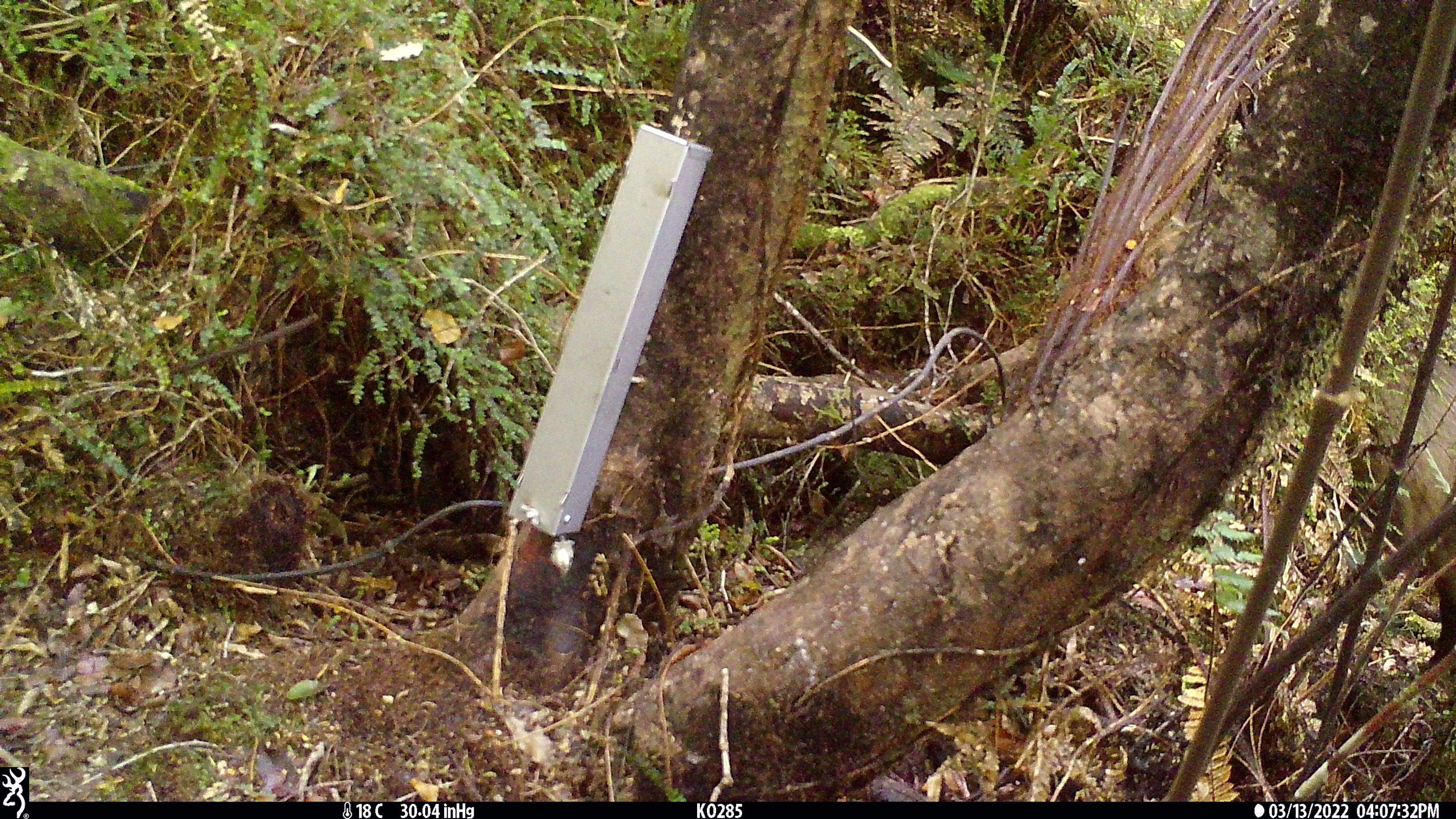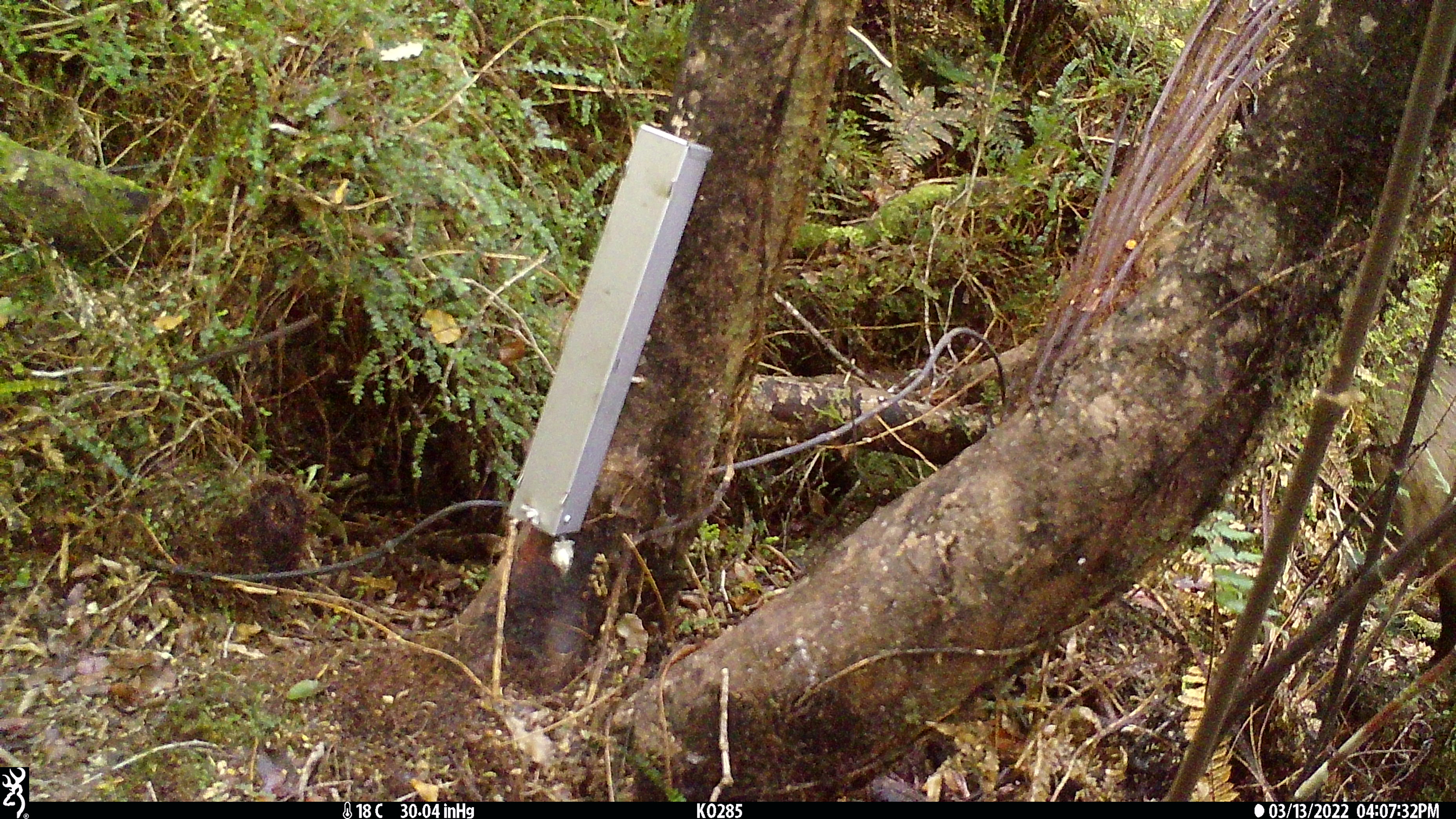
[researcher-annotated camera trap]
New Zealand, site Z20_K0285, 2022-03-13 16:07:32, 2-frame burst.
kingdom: Animalia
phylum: Chordata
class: Mammalia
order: Artiodactyla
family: Bovidae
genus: Rupicapra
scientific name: Rupicapra rupicapra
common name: alpine chamois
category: chamois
Chamois (alpine chamois) (Rupicapra rupicapra).